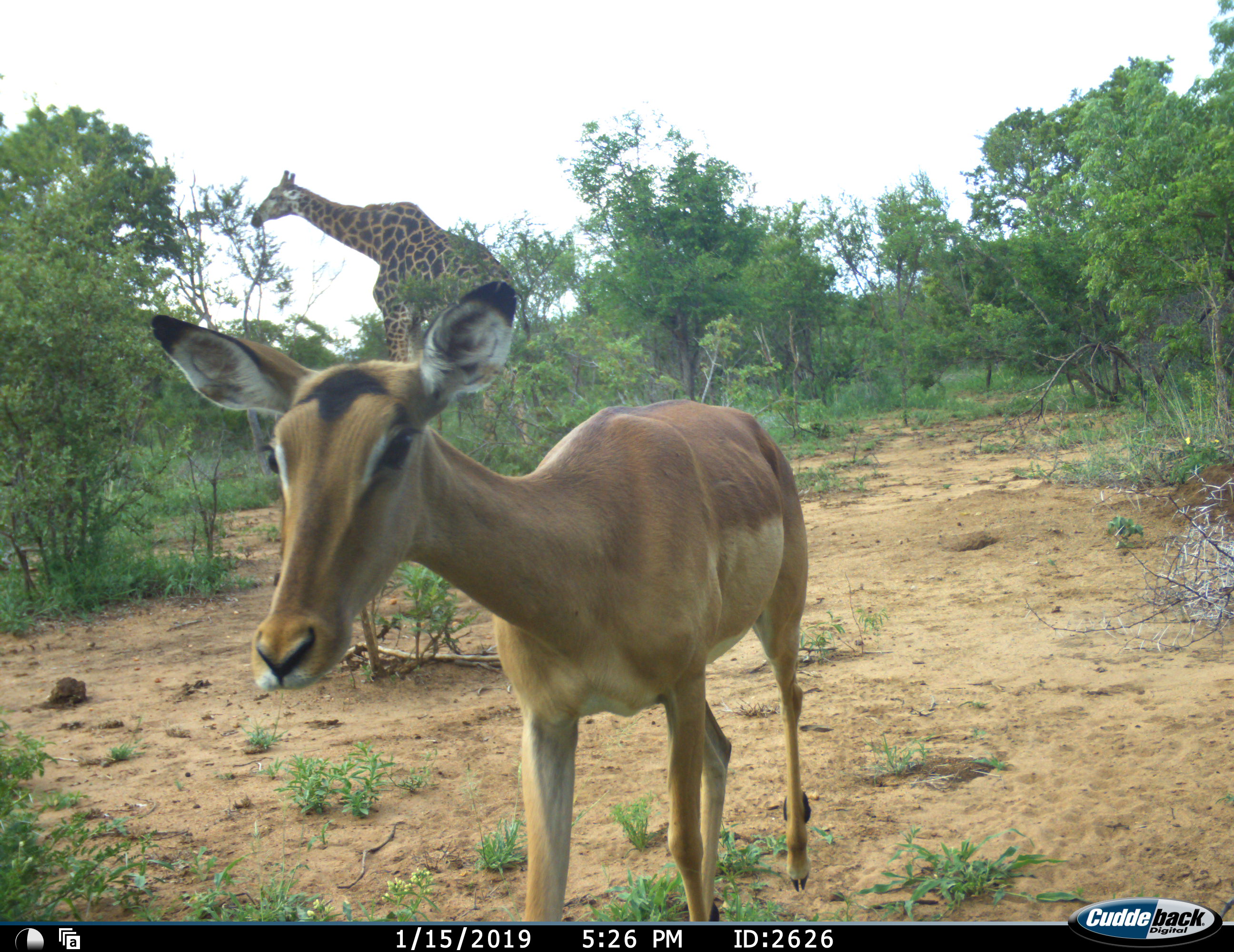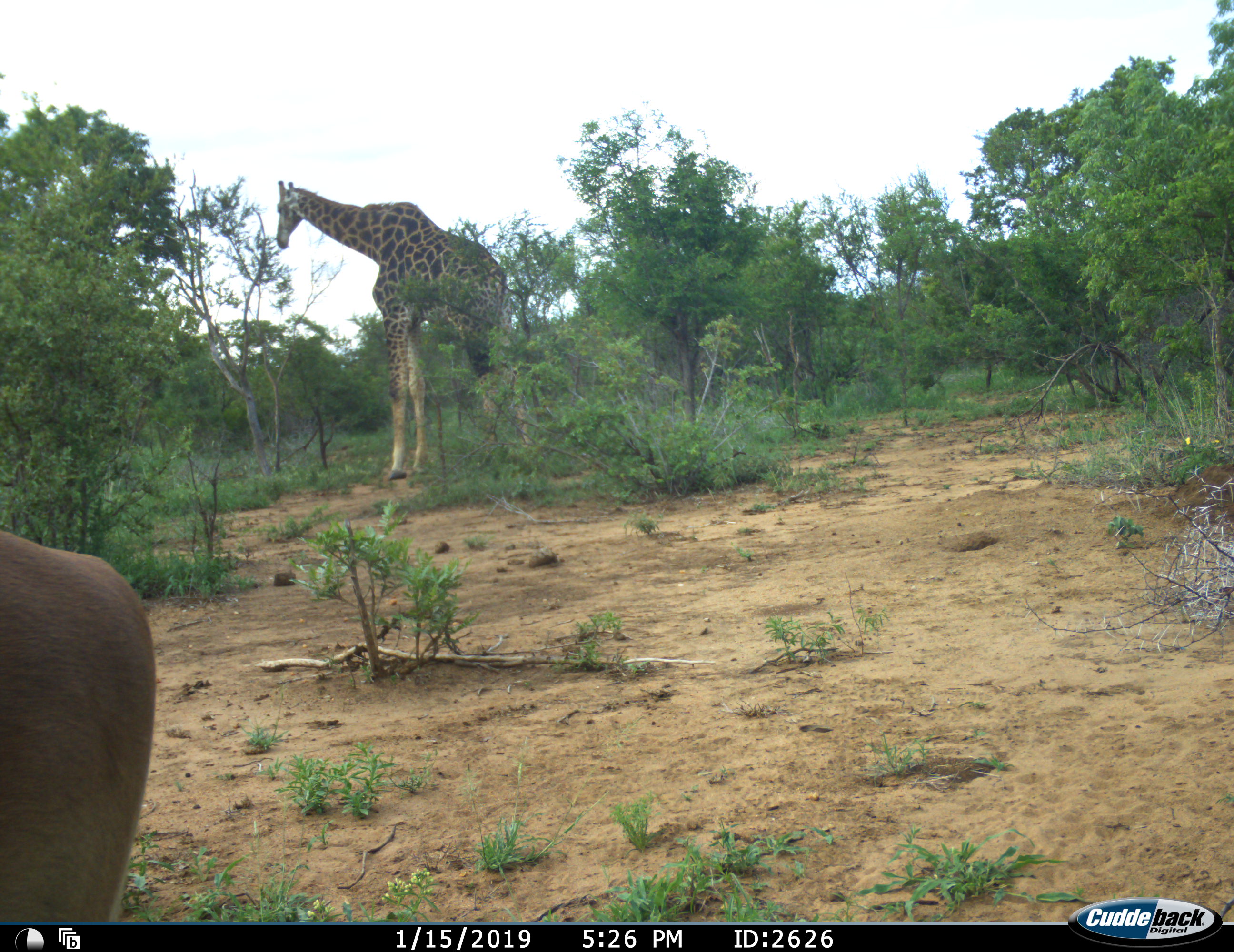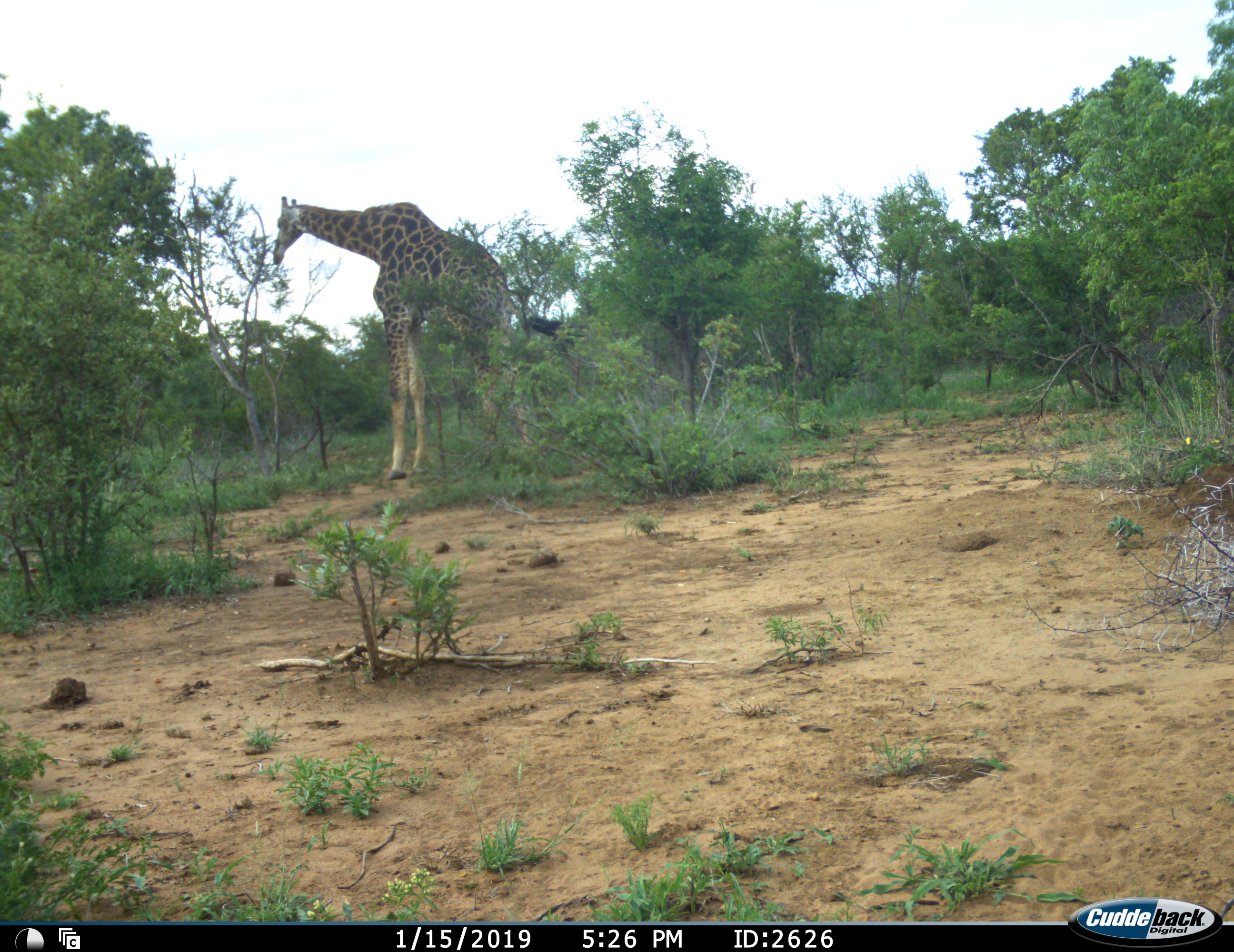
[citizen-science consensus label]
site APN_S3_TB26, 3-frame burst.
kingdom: Animalia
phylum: Chordata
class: Mammalia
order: Artiodactyla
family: Giraffidae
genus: Giraffa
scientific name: Giraffa camelopardalis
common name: giraffe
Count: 1.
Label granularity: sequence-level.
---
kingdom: Animalia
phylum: Chordata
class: Mammalia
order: Artiodactyla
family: Bovidae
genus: Aepyceros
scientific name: Aepyceros melampus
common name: impala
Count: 1.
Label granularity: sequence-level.